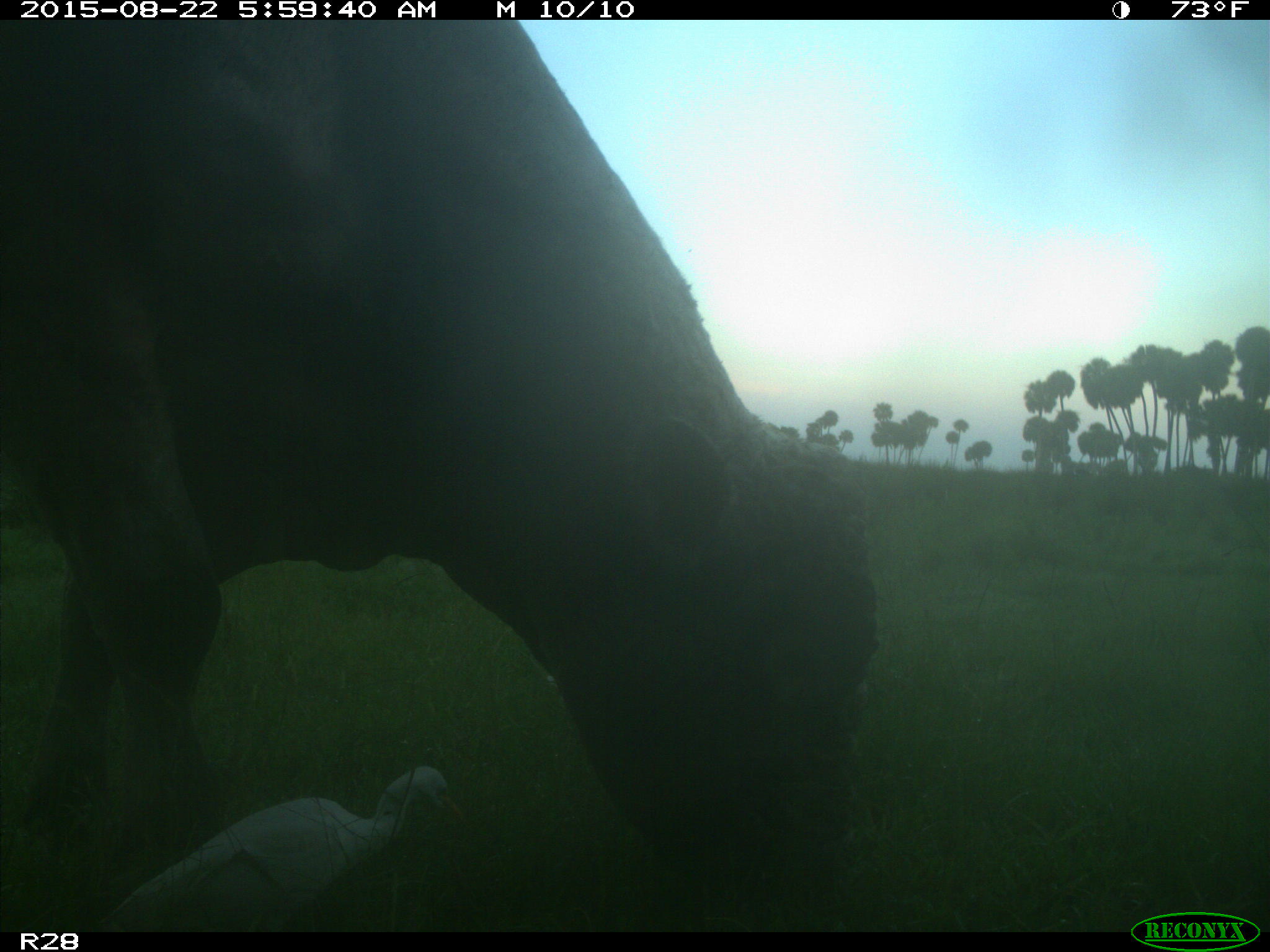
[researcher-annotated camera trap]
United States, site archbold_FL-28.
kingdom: Animalia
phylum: Chordata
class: Mammalia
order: Artiodactyla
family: Bovidae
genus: Bos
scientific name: Bos taurus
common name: domestic cow